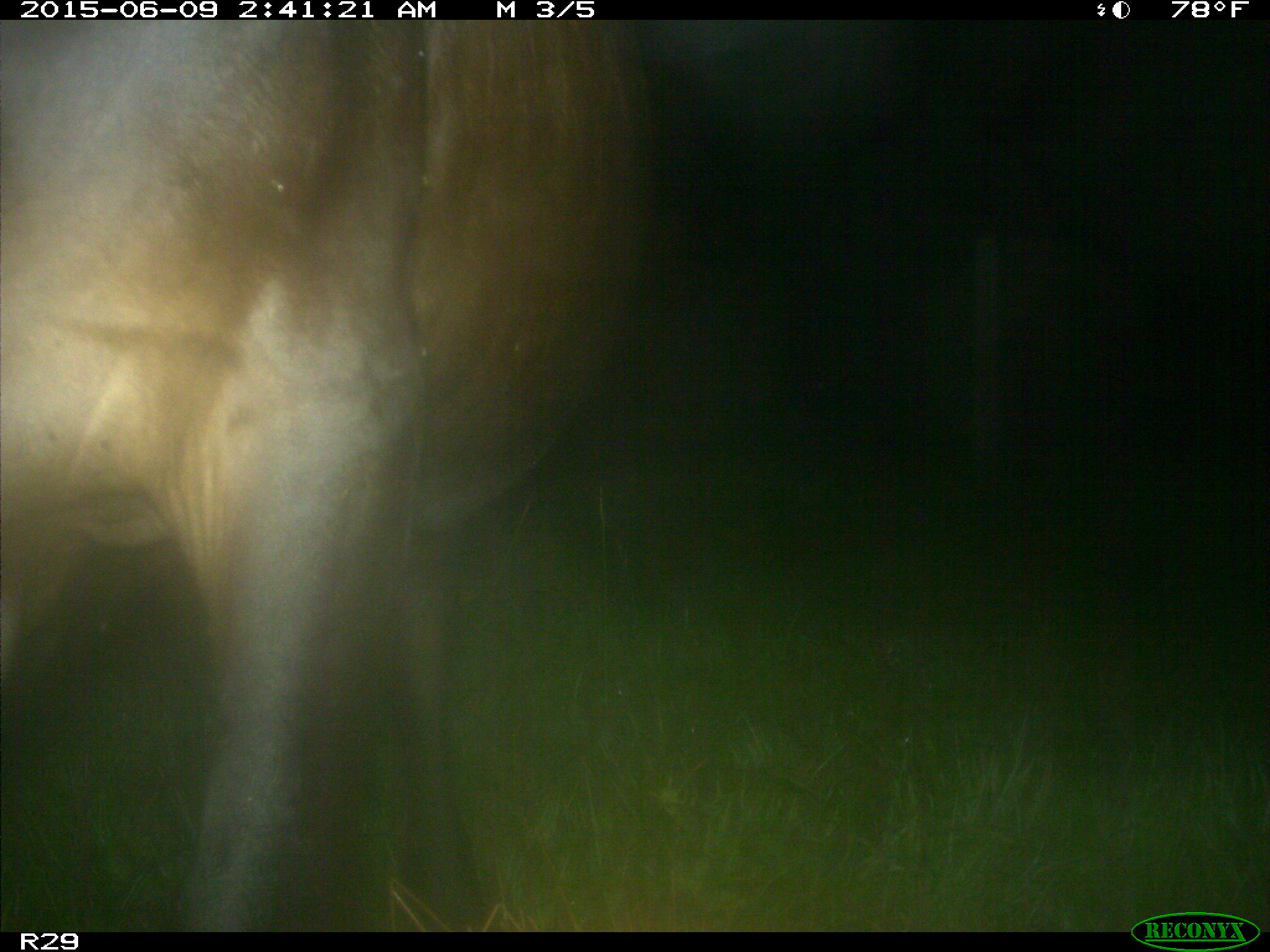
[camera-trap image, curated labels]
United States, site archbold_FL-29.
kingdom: Animalia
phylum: Chordata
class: Mammalia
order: Artiodactyla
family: Bovidae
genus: Bos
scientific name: Bos taurus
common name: domestic cow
Bos taurus (domestic cow).